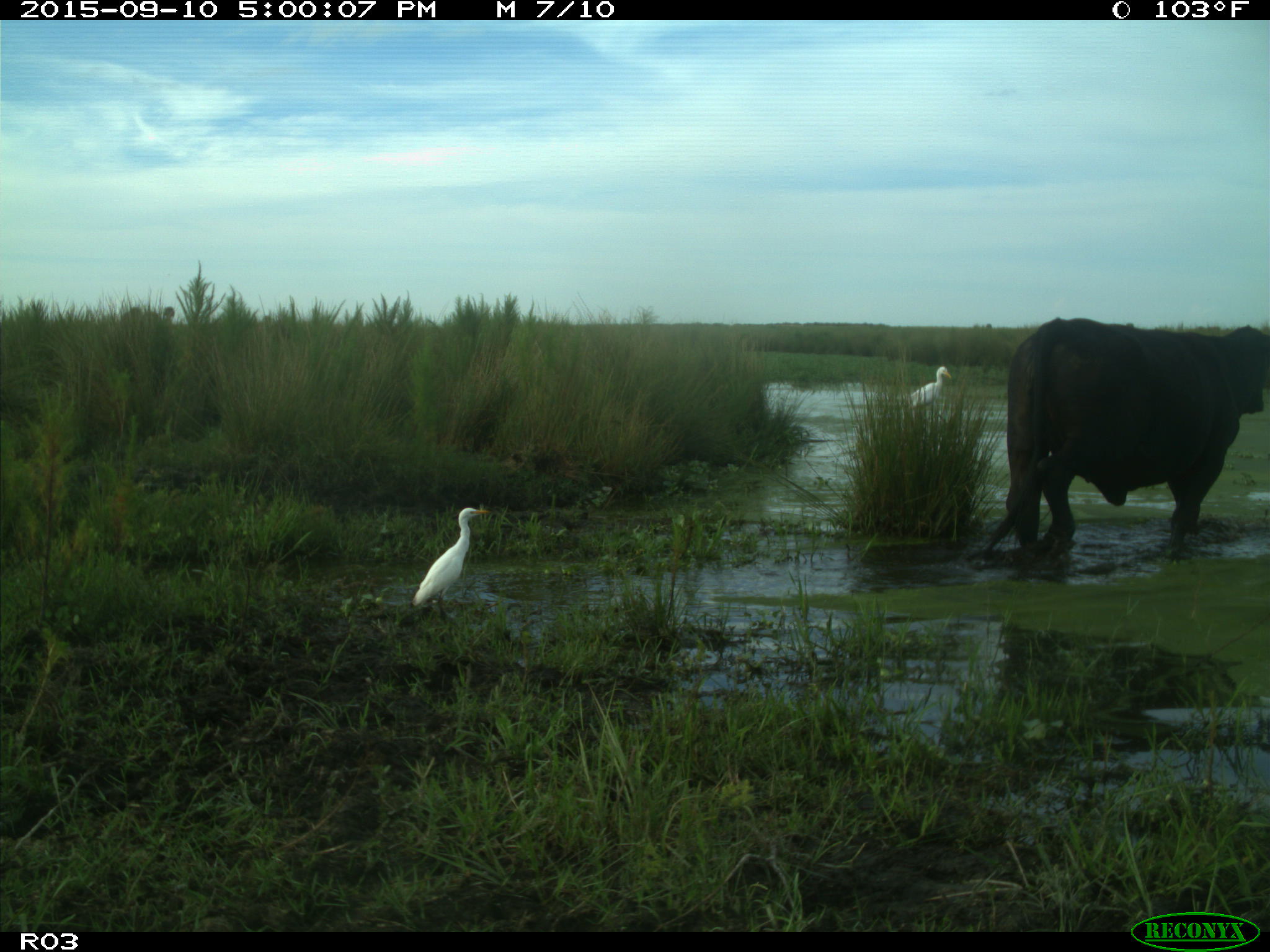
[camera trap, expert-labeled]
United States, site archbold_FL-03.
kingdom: Animalia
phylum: Chordata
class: Mammalia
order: Artiodactyla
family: Bovidae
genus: Bos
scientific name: Bos taurus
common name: domestic cow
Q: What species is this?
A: Bos taurus (domestic cow).